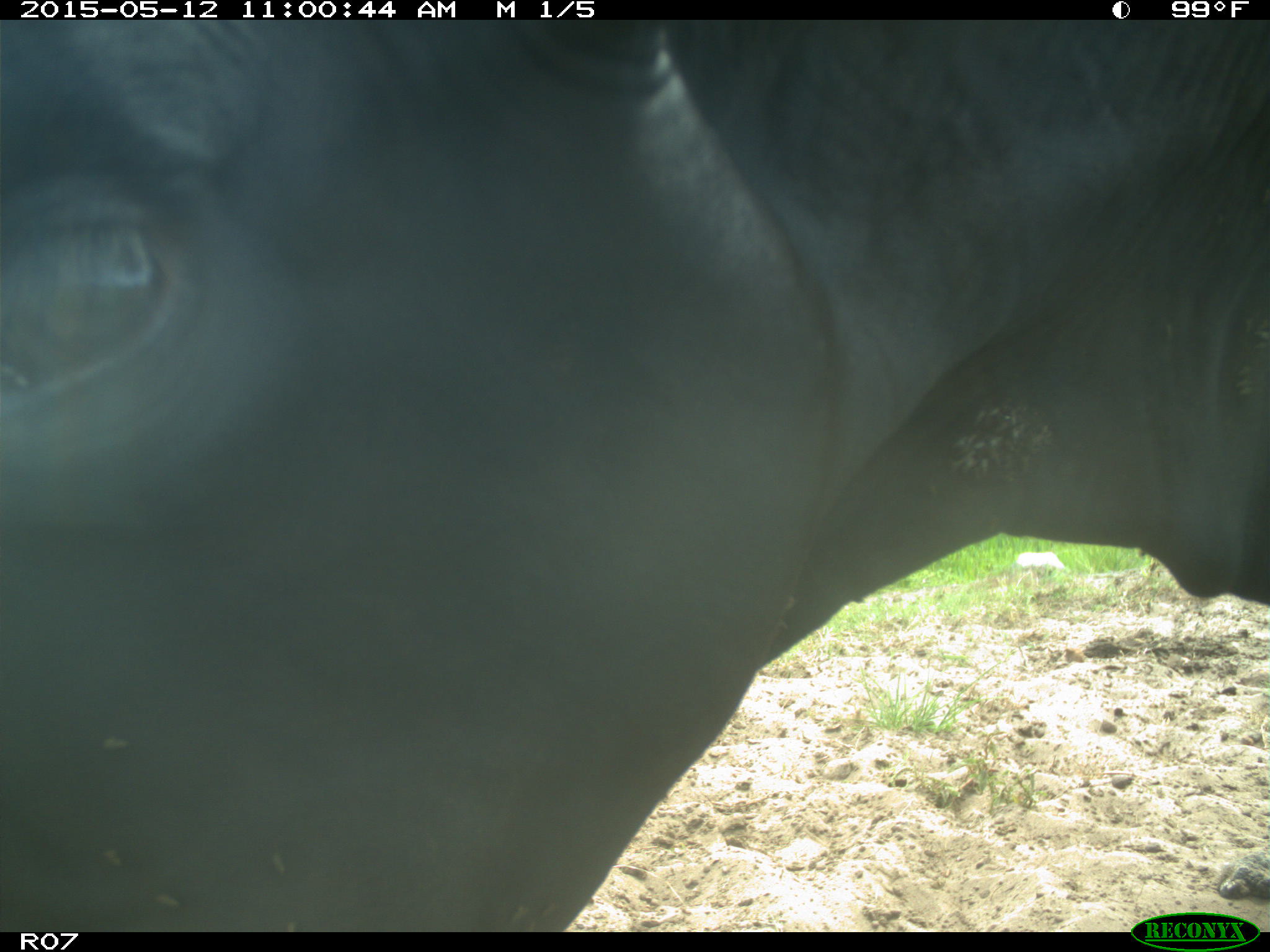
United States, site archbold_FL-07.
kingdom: Animalia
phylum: Chordata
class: Mammalia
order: Artiodactyla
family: Bovidae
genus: Bos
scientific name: Bos taurus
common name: domestic cow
Bos taurus (domestic cow).